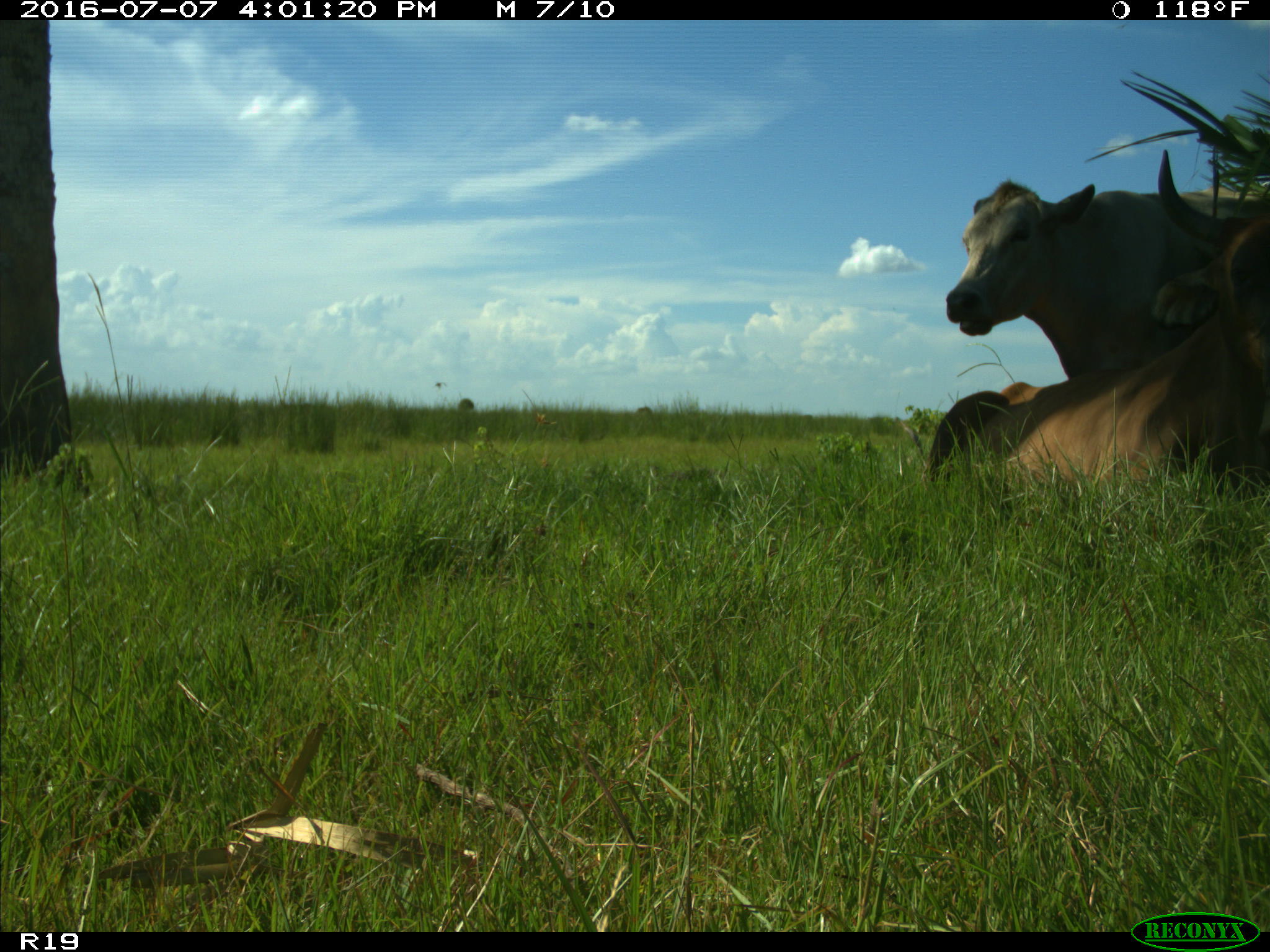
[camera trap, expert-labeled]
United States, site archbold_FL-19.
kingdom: Animalia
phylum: Chordata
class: Mammalia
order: Artiodactyla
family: Bovidae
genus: Bos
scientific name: Bos taurus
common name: domestic cow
Bos taurus (domestic cow).